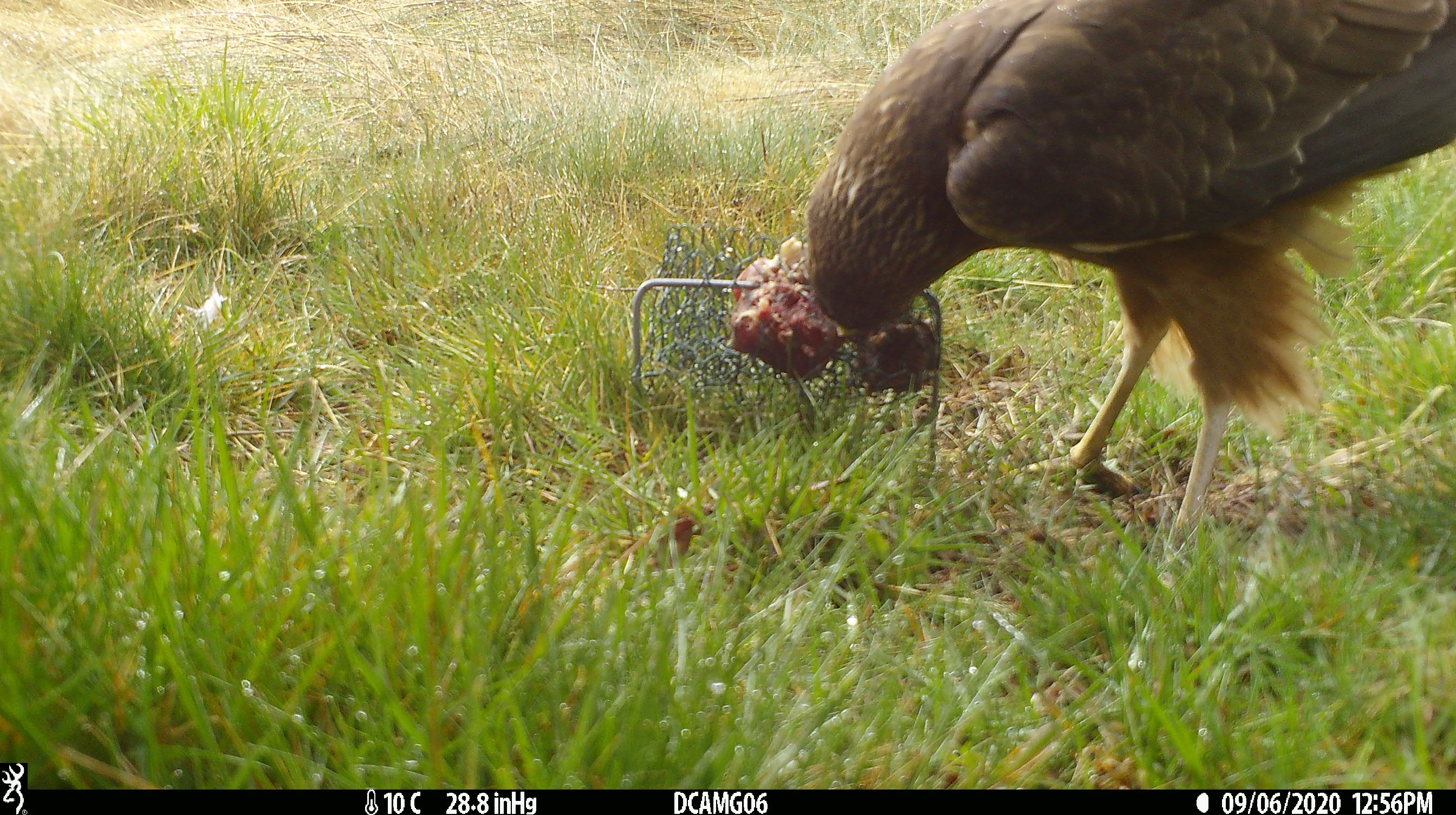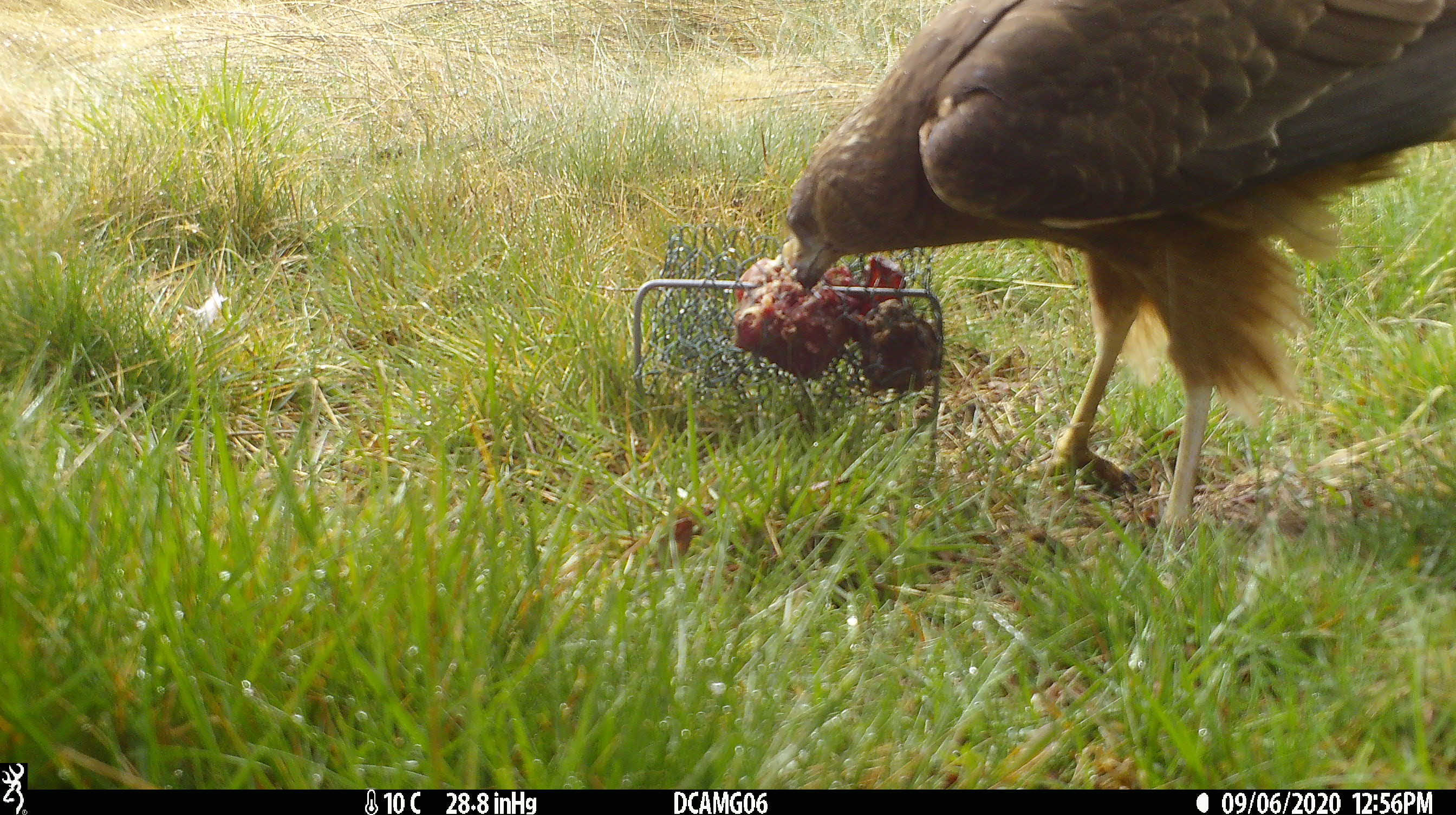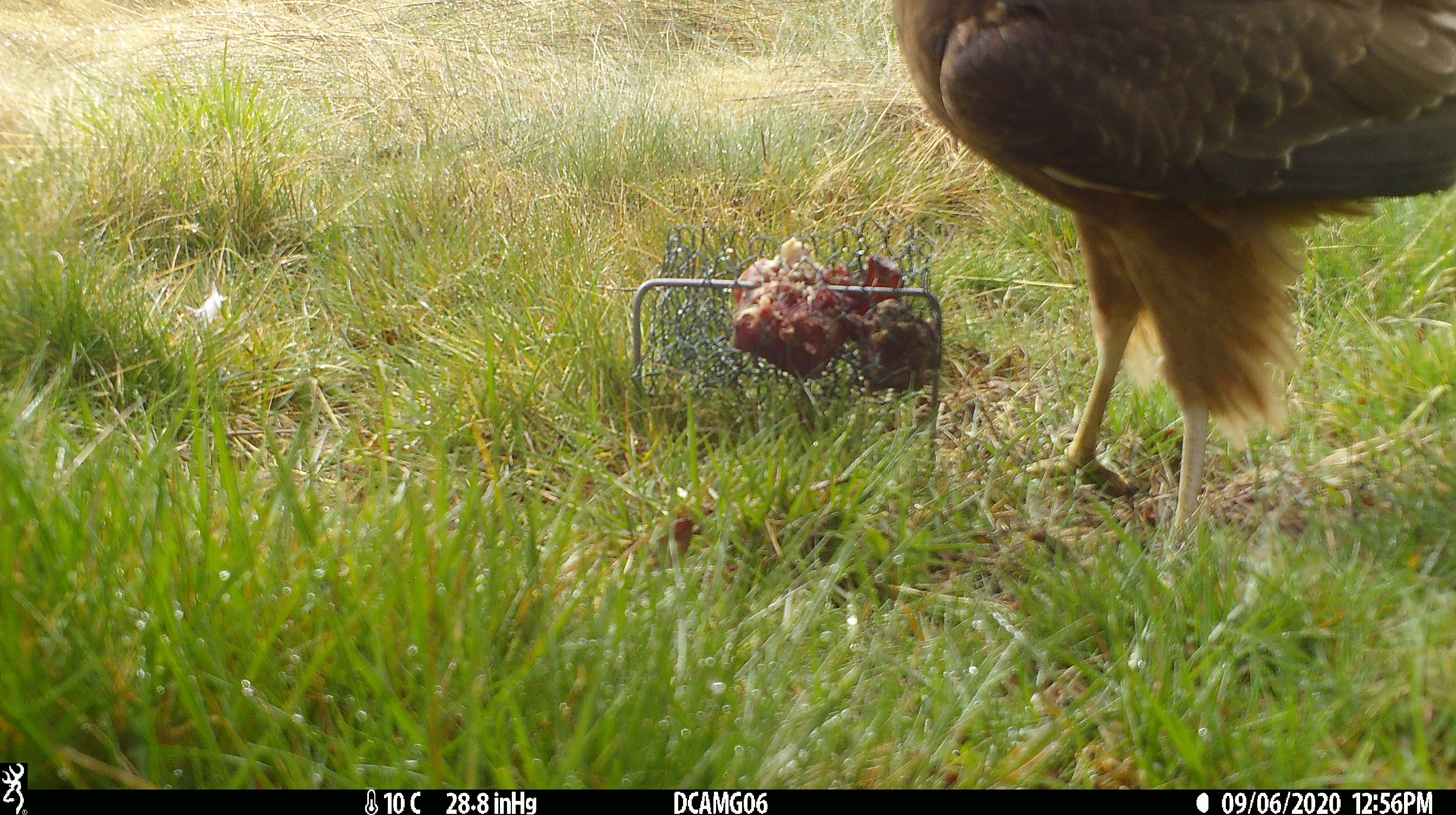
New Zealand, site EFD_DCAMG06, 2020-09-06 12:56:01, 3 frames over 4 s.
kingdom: Animalia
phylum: Chordata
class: Aves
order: Accipitriformes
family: Accipitridae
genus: Circus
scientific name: Circus approximans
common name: swamp harrier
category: harrier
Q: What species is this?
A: Harrier (swamp harrier) (Circus approximans).